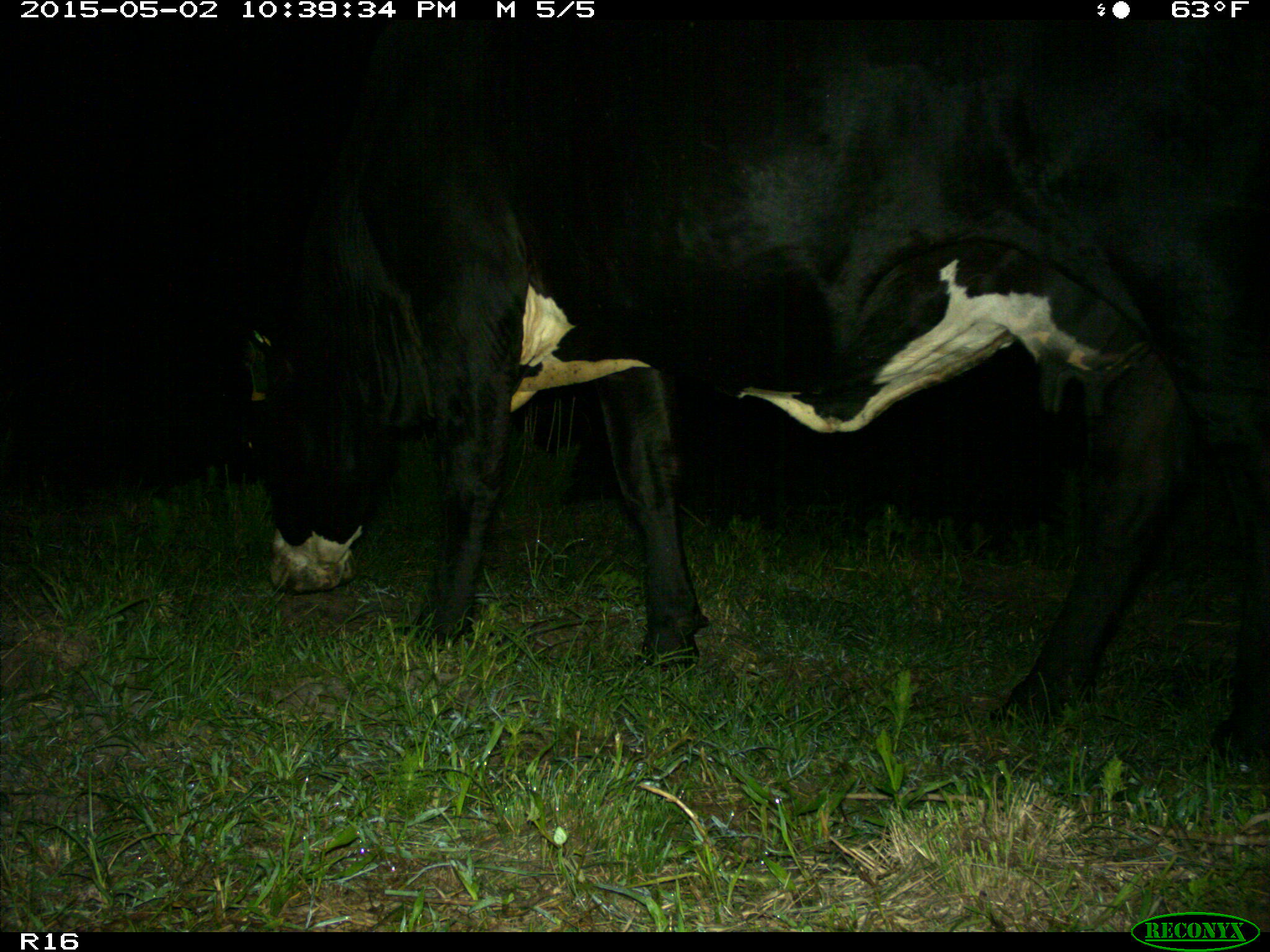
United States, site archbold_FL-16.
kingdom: Animalia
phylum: Chordata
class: Mammalia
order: Artiodactyla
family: Bovidae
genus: Bos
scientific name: Bos taurus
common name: domestic cow